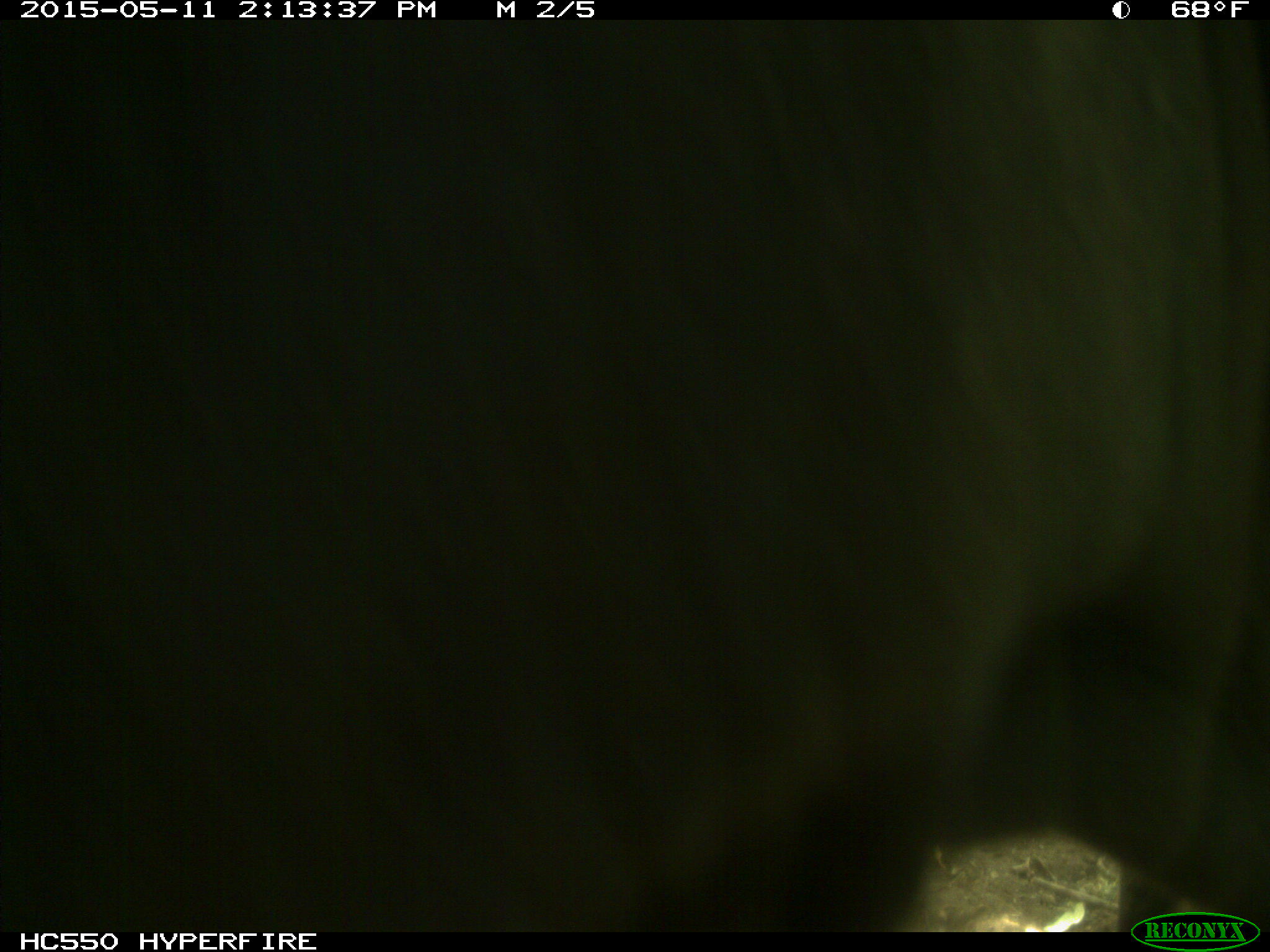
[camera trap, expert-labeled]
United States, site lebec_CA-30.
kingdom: Animalia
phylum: Chordata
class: Mammalia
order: Artiodactyla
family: Bovidae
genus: Bos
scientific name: Bos taurus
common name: domestic cow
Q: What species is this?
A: Bos taurus (domestic cow).